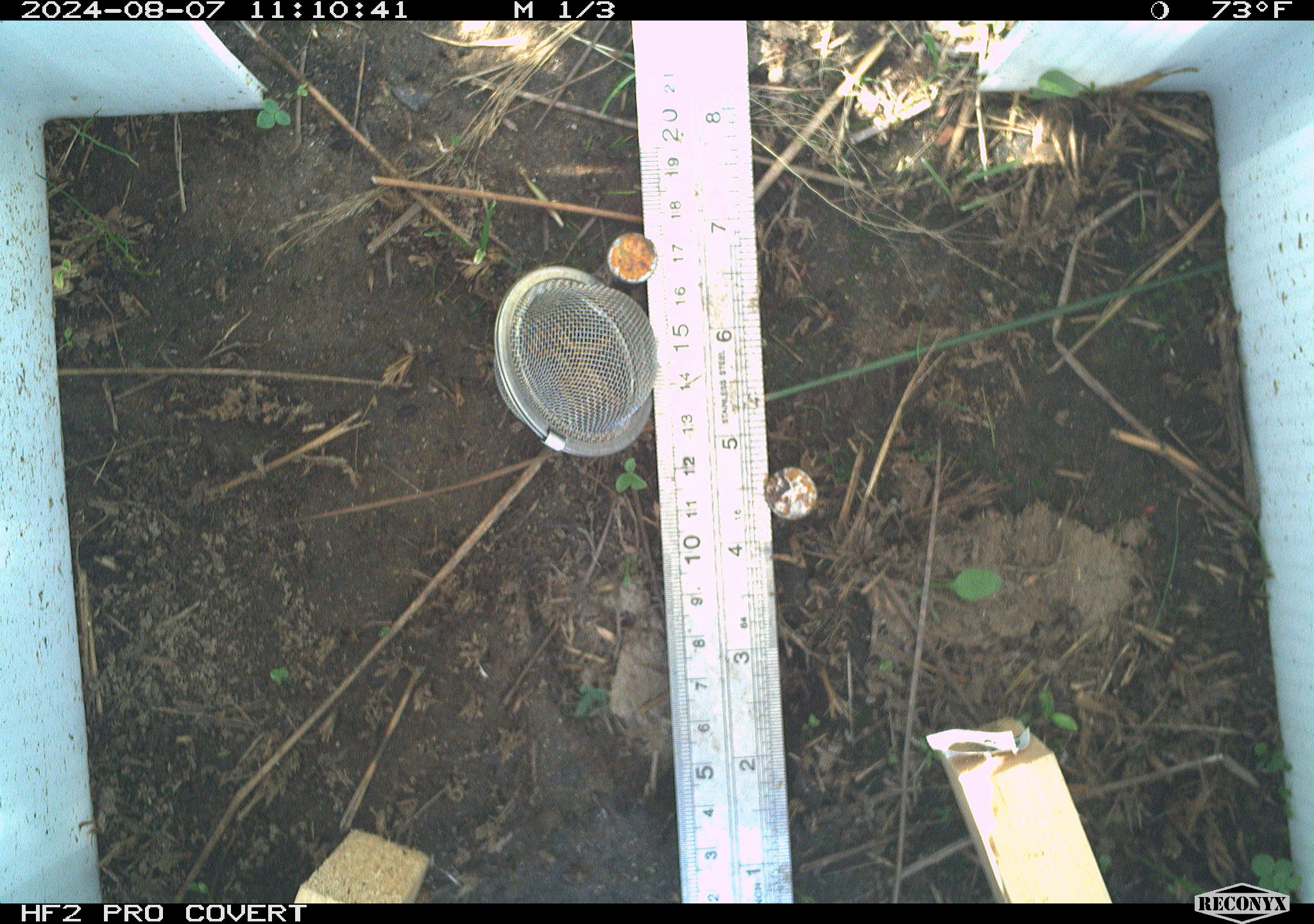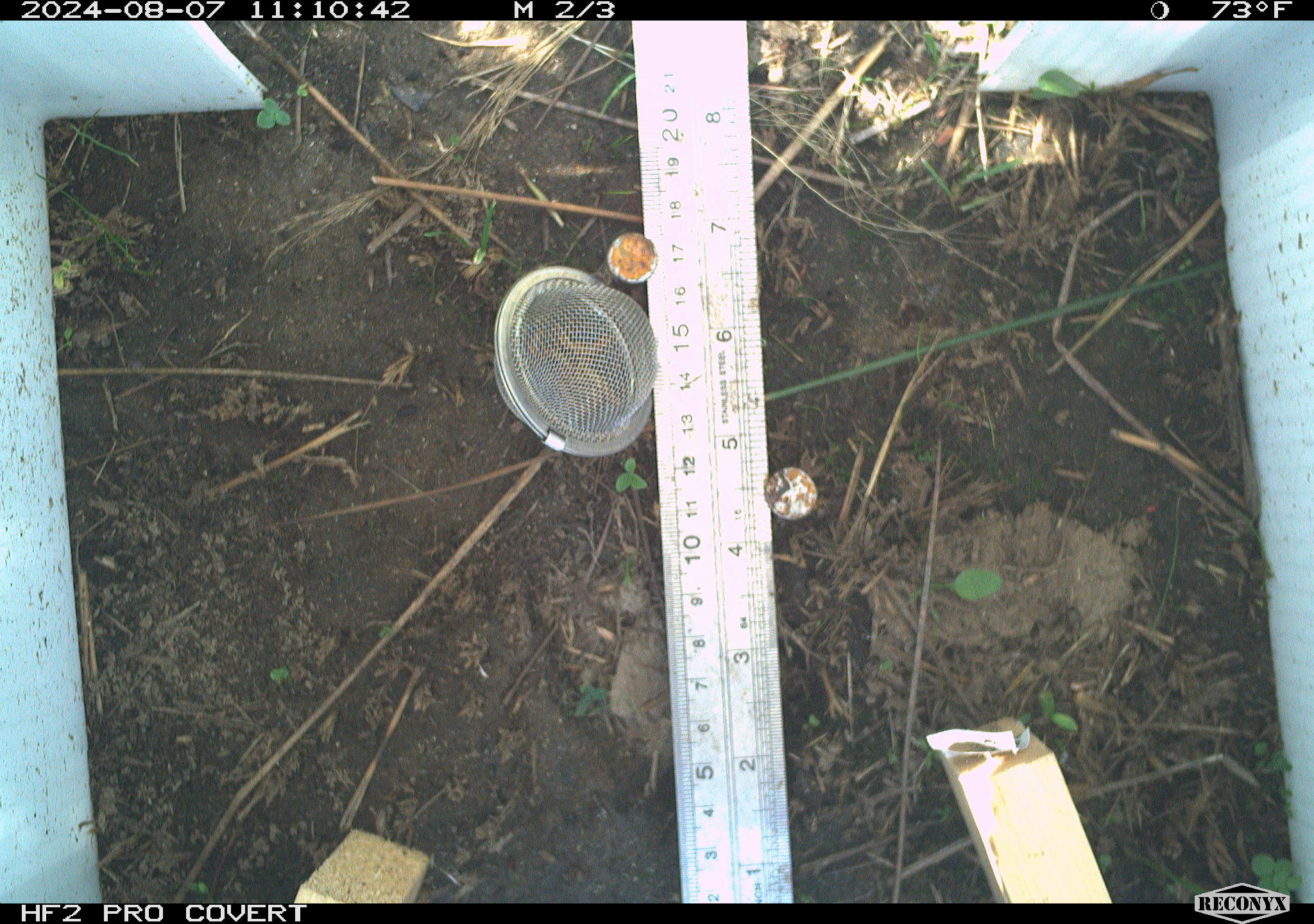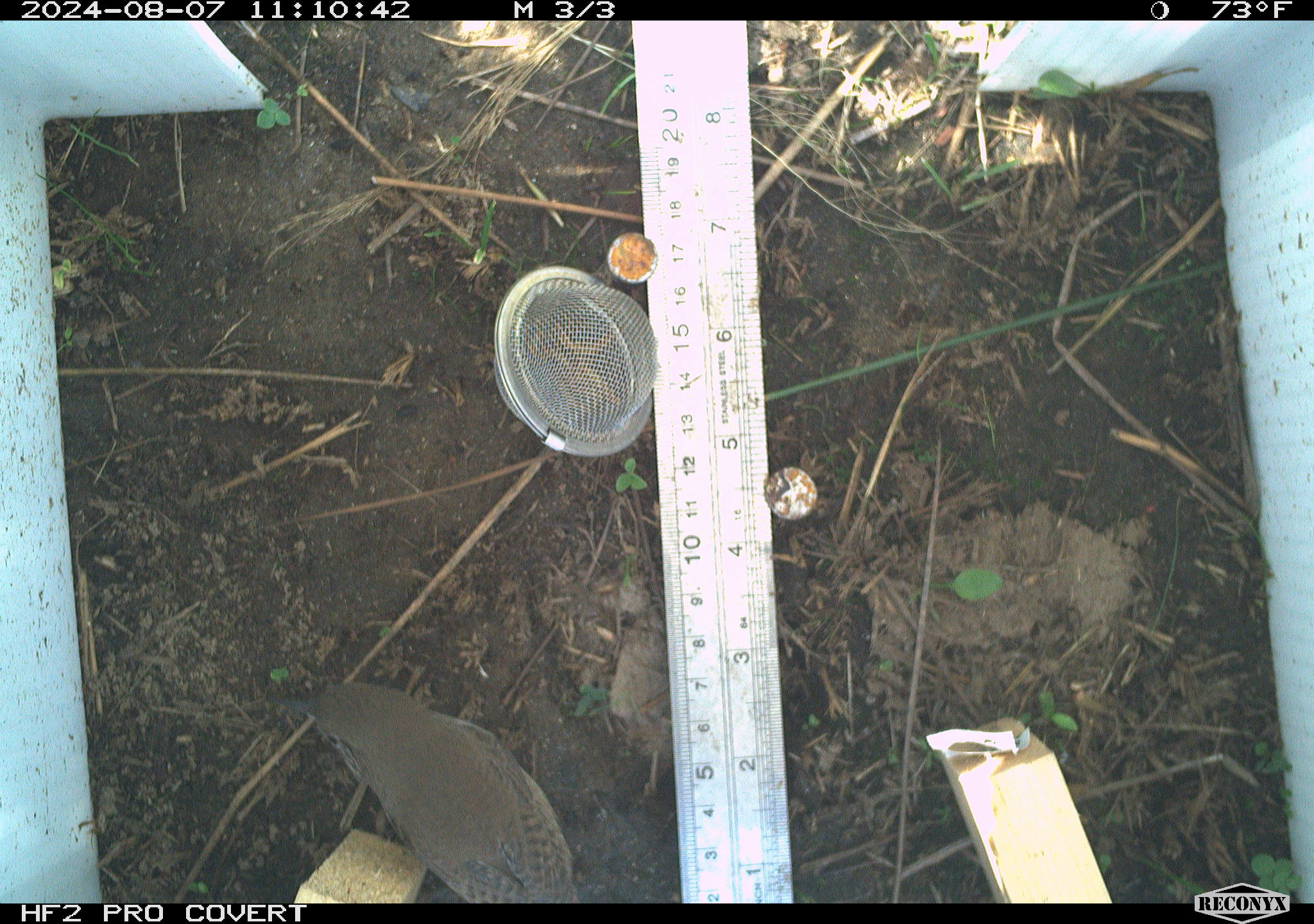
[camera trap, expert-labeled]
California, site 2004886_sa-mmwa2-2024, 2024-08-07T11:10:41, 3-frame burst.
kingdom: Animalia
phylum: Chordata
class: Aves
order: Passeriformes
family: Troglodytidae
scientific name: Troglodytidae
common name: wren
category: troglodytidae family